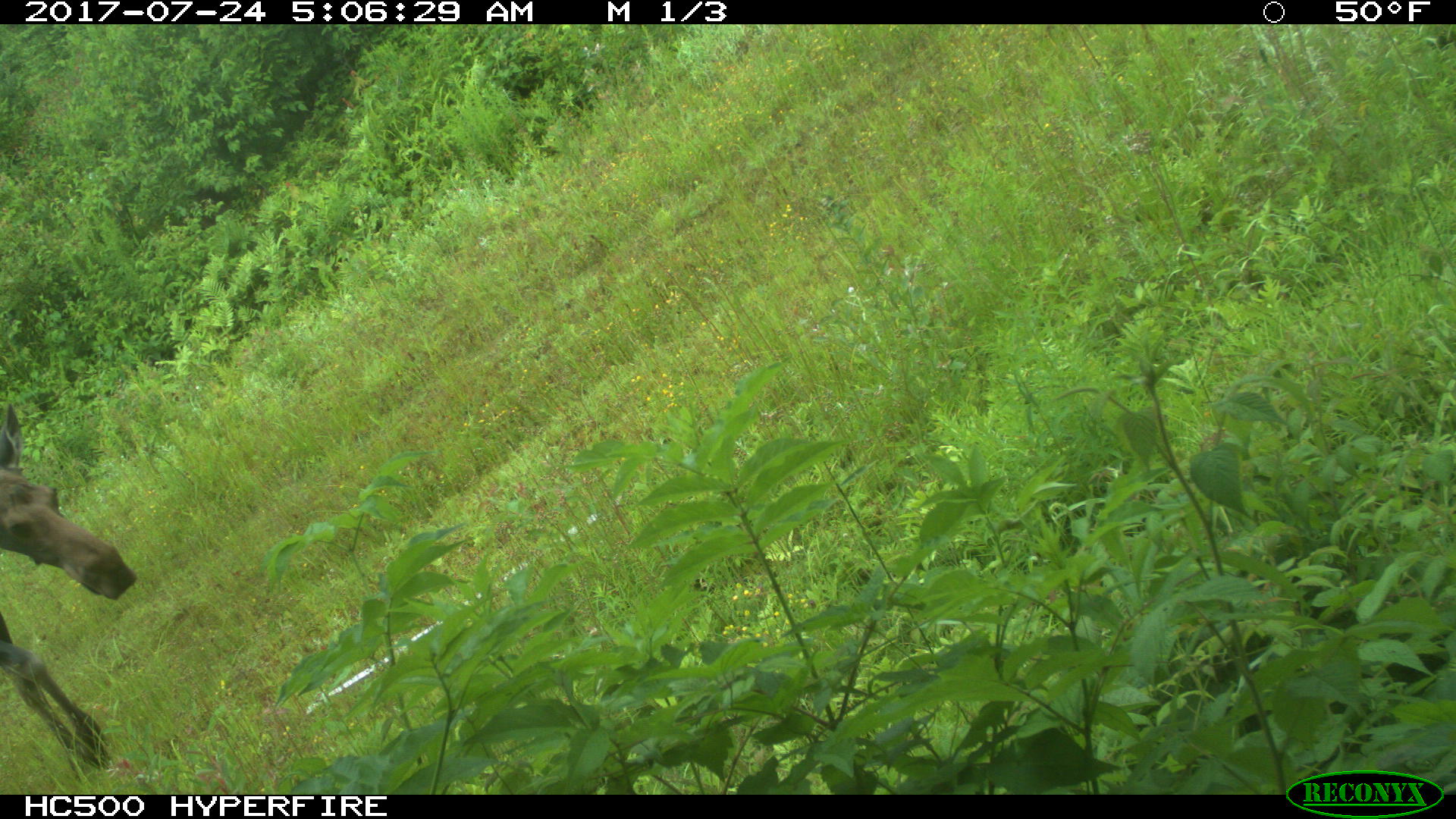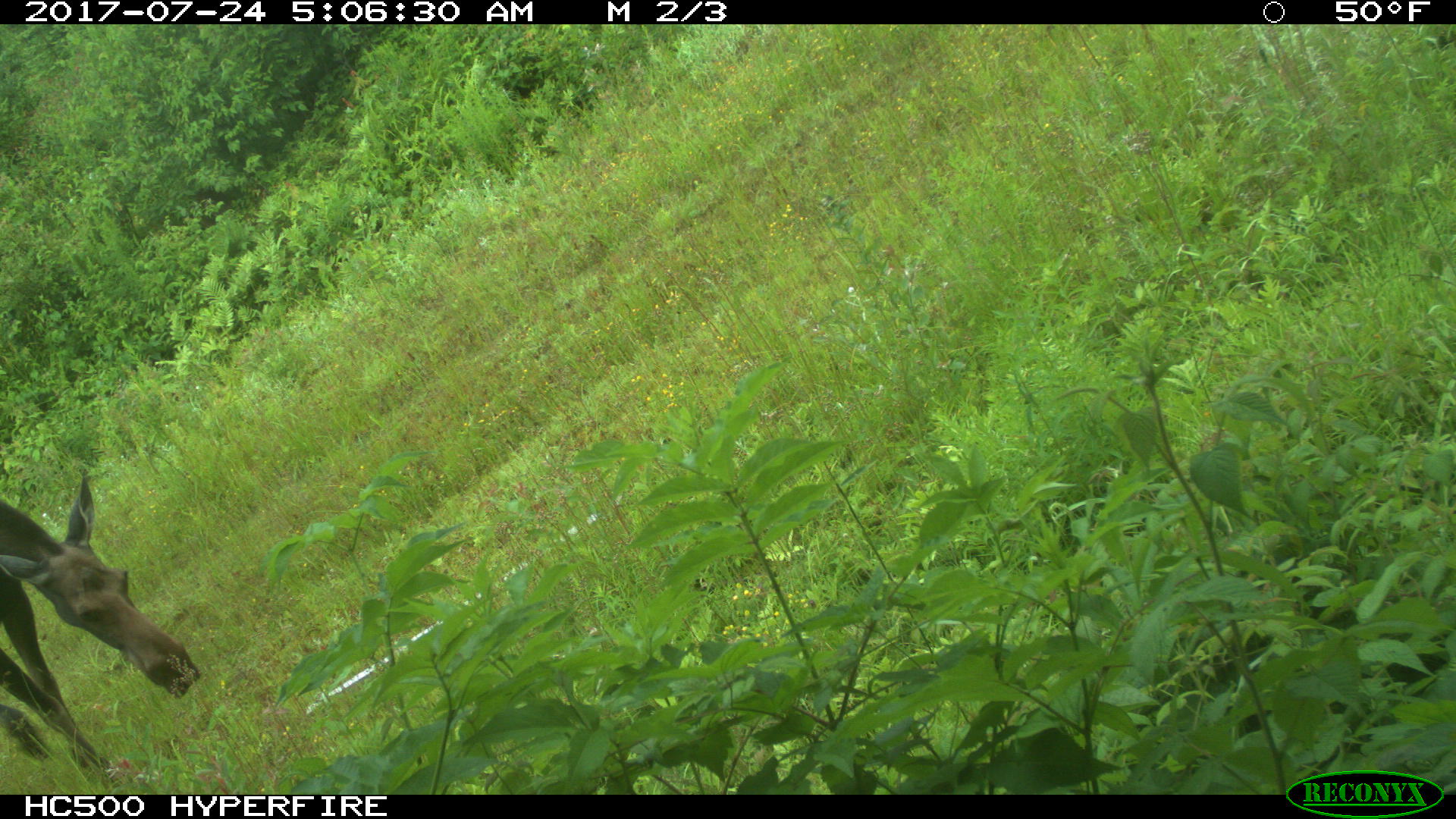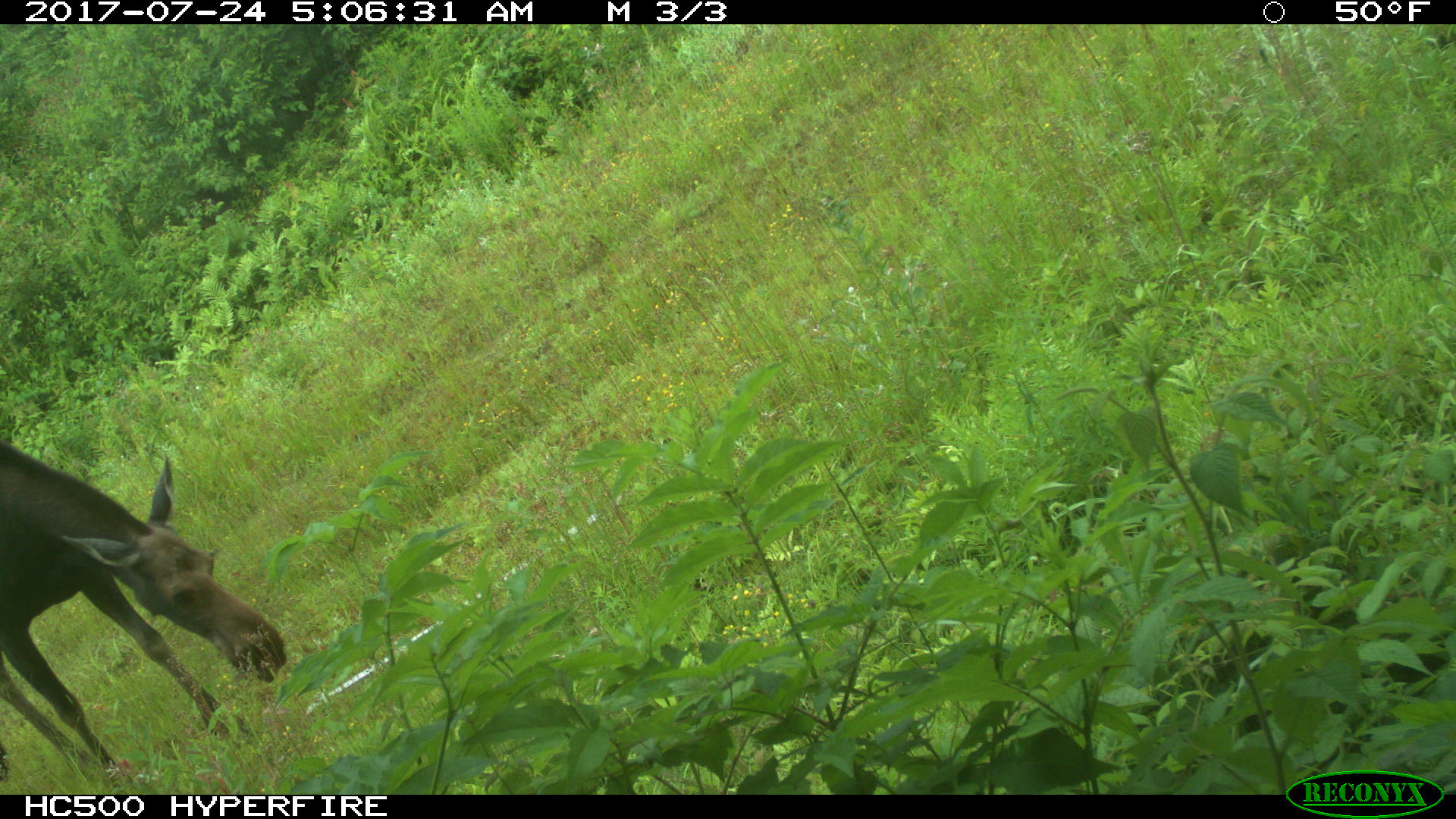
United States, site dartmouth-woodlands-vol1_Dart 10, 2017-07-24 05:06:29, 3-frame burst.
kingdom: Animalia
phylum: Chordata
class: Mammalia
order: Artiodactyla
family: Cervidae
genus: Alces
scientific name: Alces alces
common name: moose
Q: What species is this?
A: Moose (Alces alces).